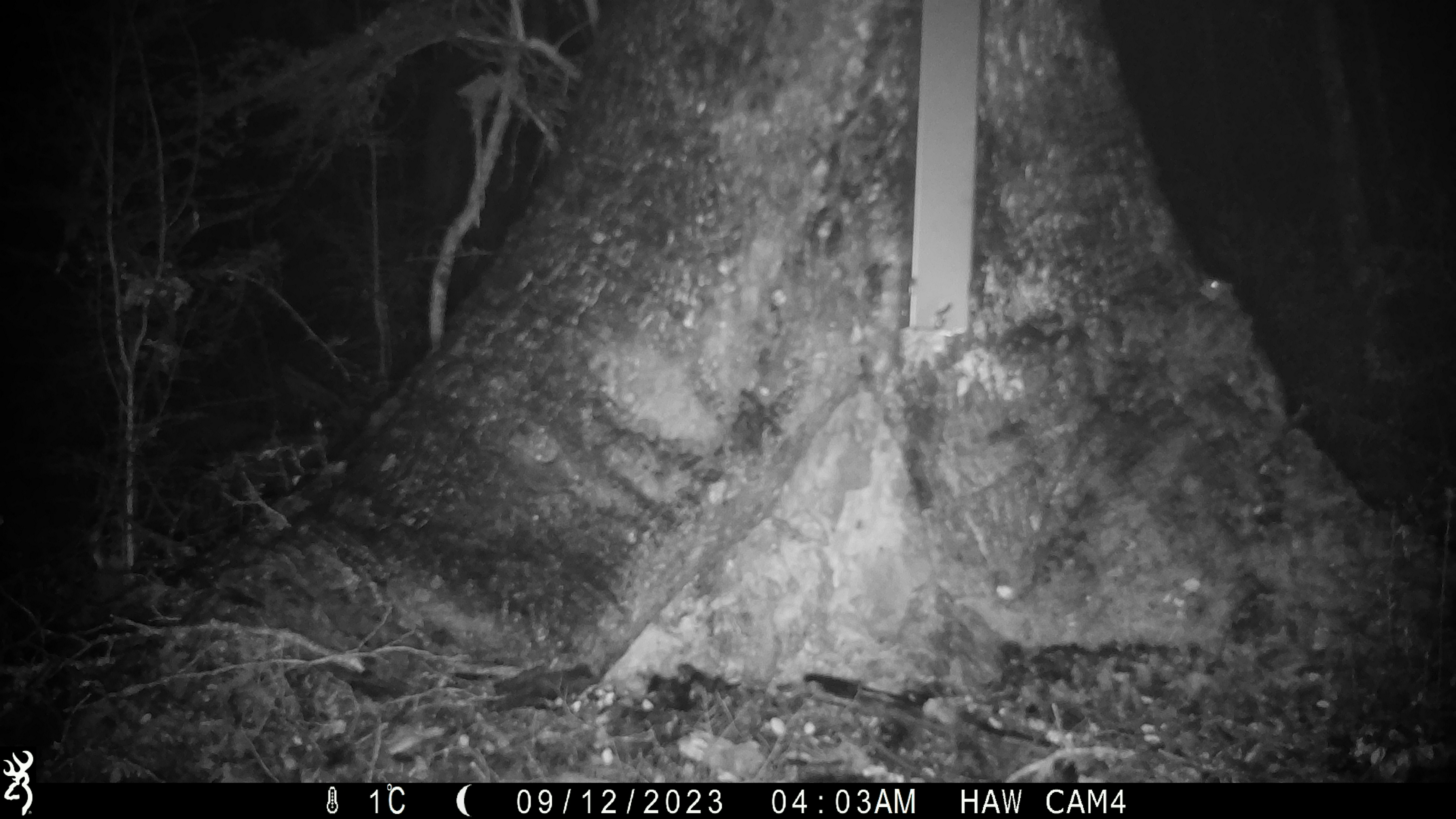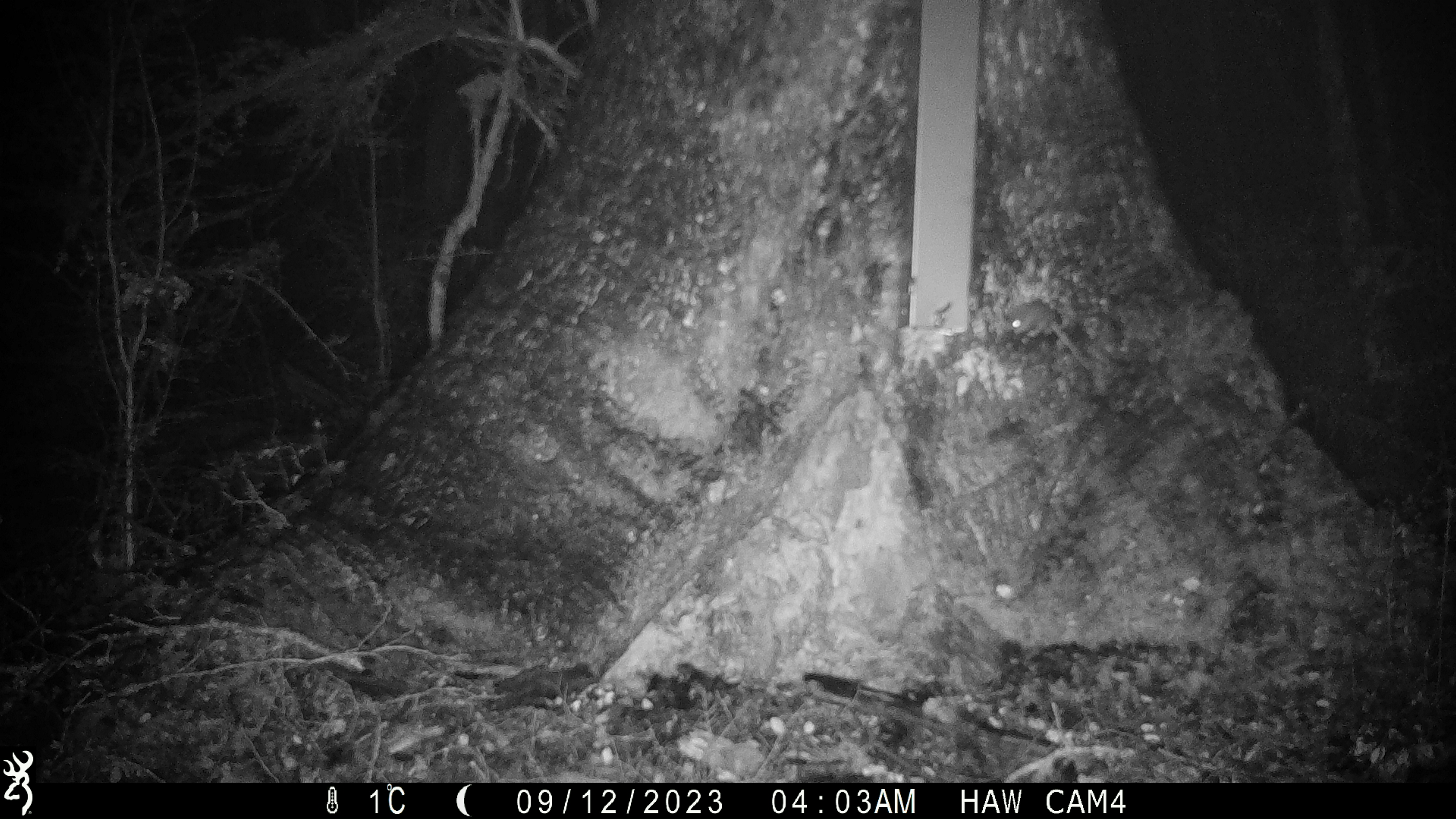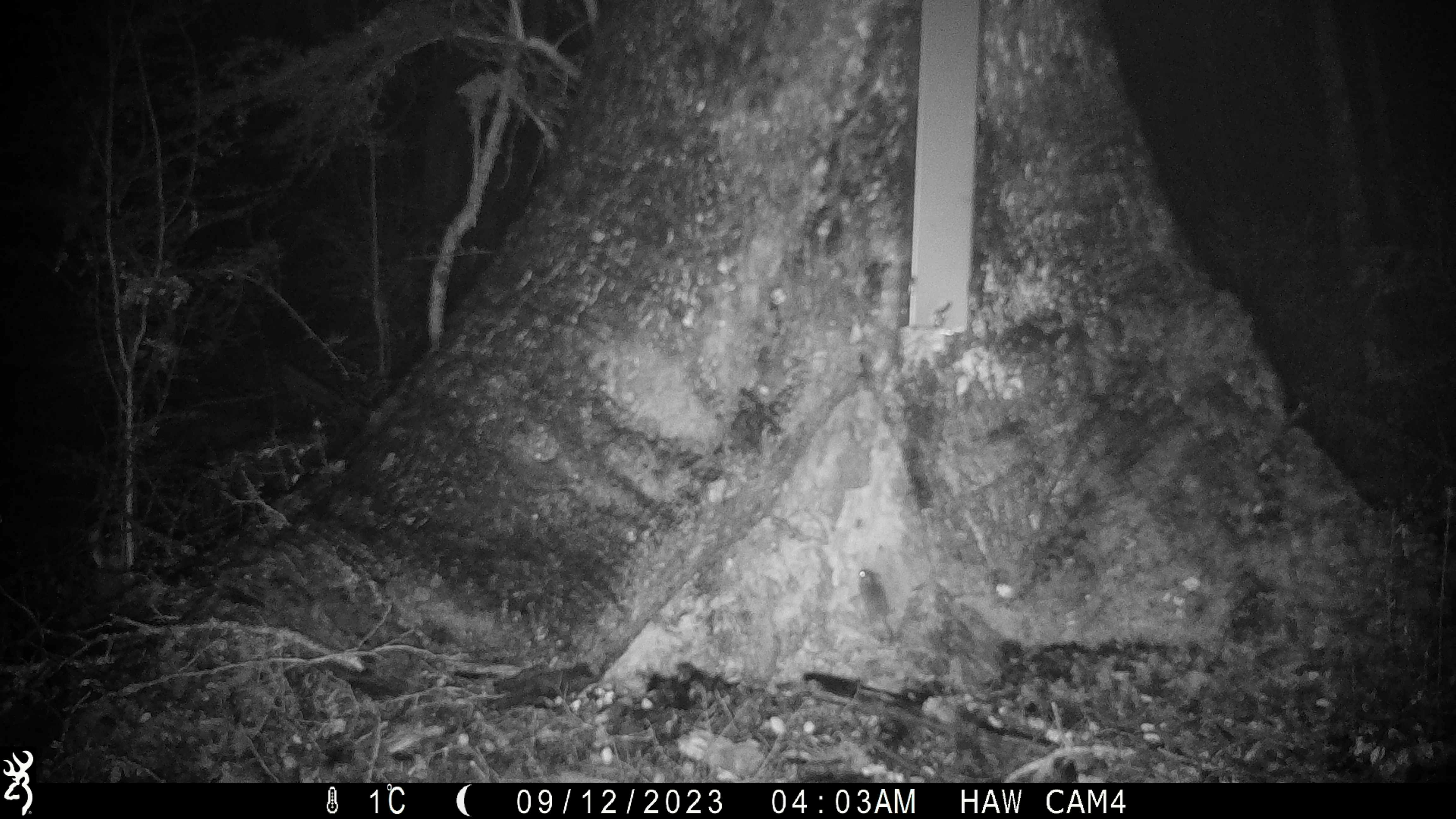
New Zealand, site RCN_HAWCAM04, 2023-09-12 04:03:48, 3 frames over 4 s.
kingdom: Animalia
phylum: Chordata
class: Mammalia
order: Rodentia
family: Muridae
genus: Mus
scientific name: Mus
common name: mouse